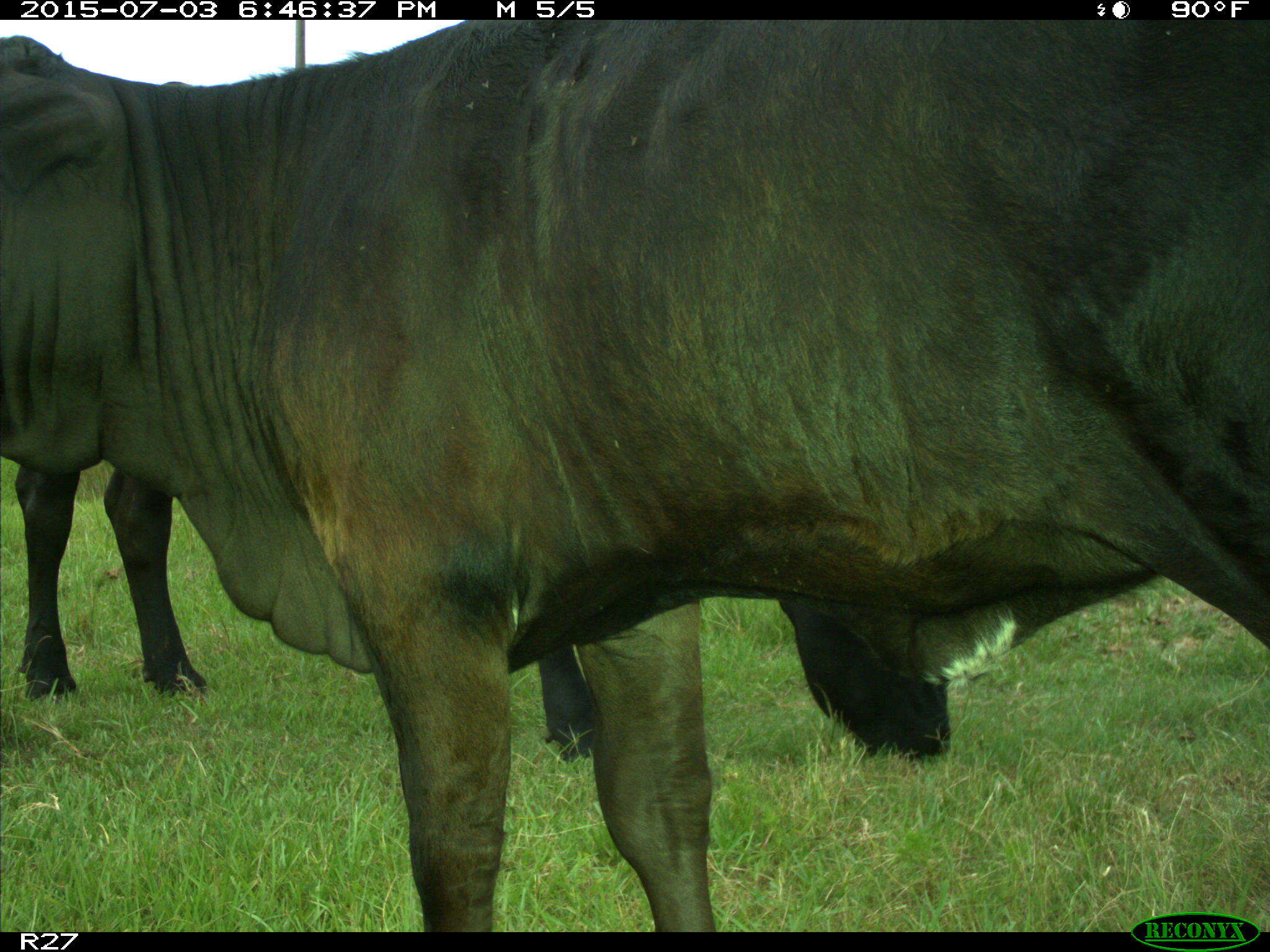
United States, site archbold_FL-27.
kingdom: Animalia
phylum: Chordata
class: Mammalia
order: Artiodactyla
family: Bovidae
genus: Bos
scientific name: Bos taurus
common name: domestic cow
Bos taurus (domestic cow).